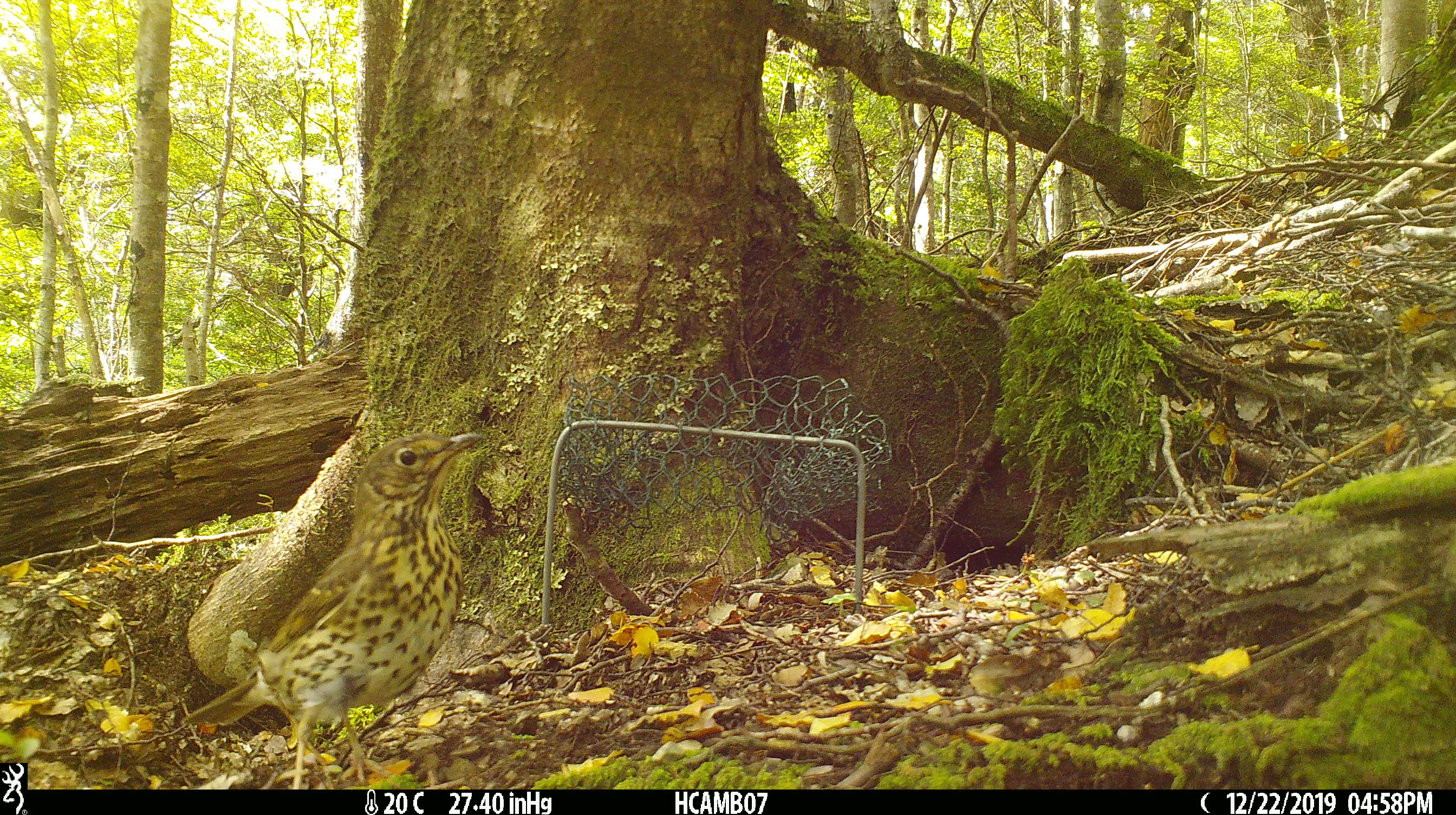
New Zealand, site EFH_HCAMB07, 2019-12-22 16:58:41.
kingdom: Animalia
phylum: Chordata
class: Aves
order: Passeriformes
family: Turdidae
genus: Turdus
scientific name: Turdus philomelos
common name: song thrush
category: thrush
Thrush (song thrush) (Turdus philomelos).